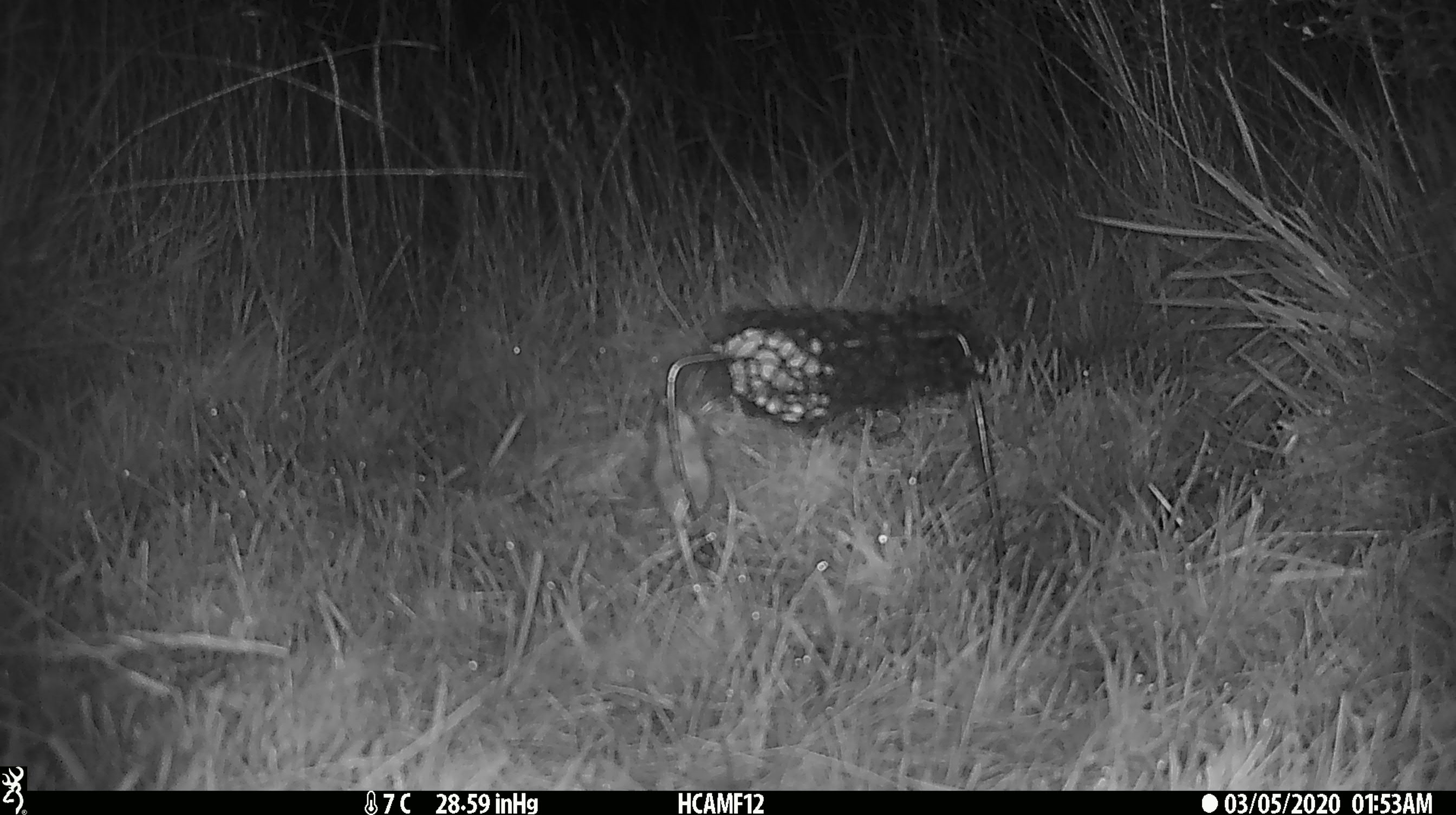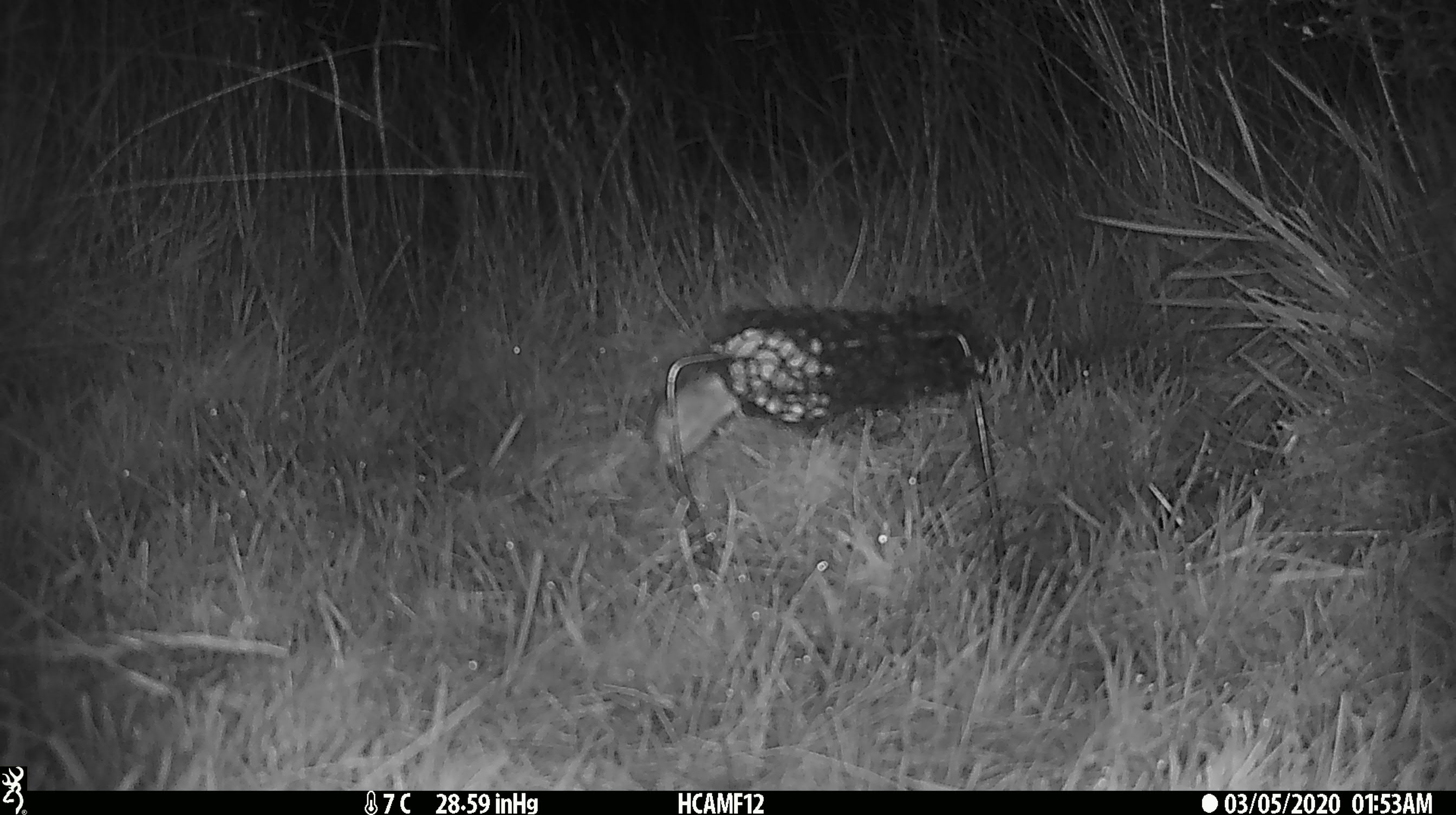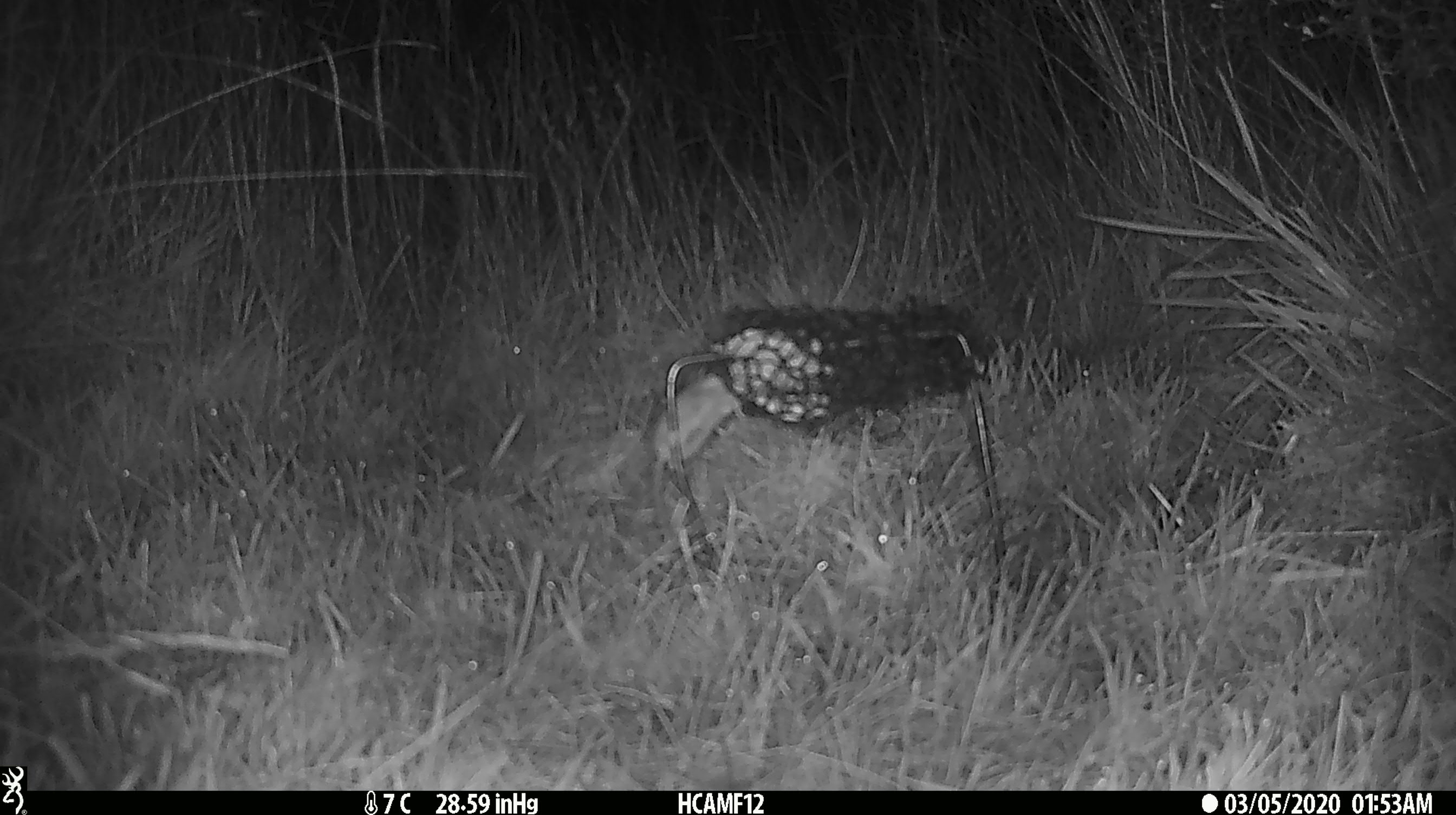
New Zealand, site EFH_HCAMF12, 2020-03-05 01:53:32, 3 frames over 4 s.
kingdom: Animalia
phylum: Chordata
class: Mammalia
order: Rodentia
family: Muridae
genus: Mus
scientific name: Mus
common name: mouse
Mouse (Mus).